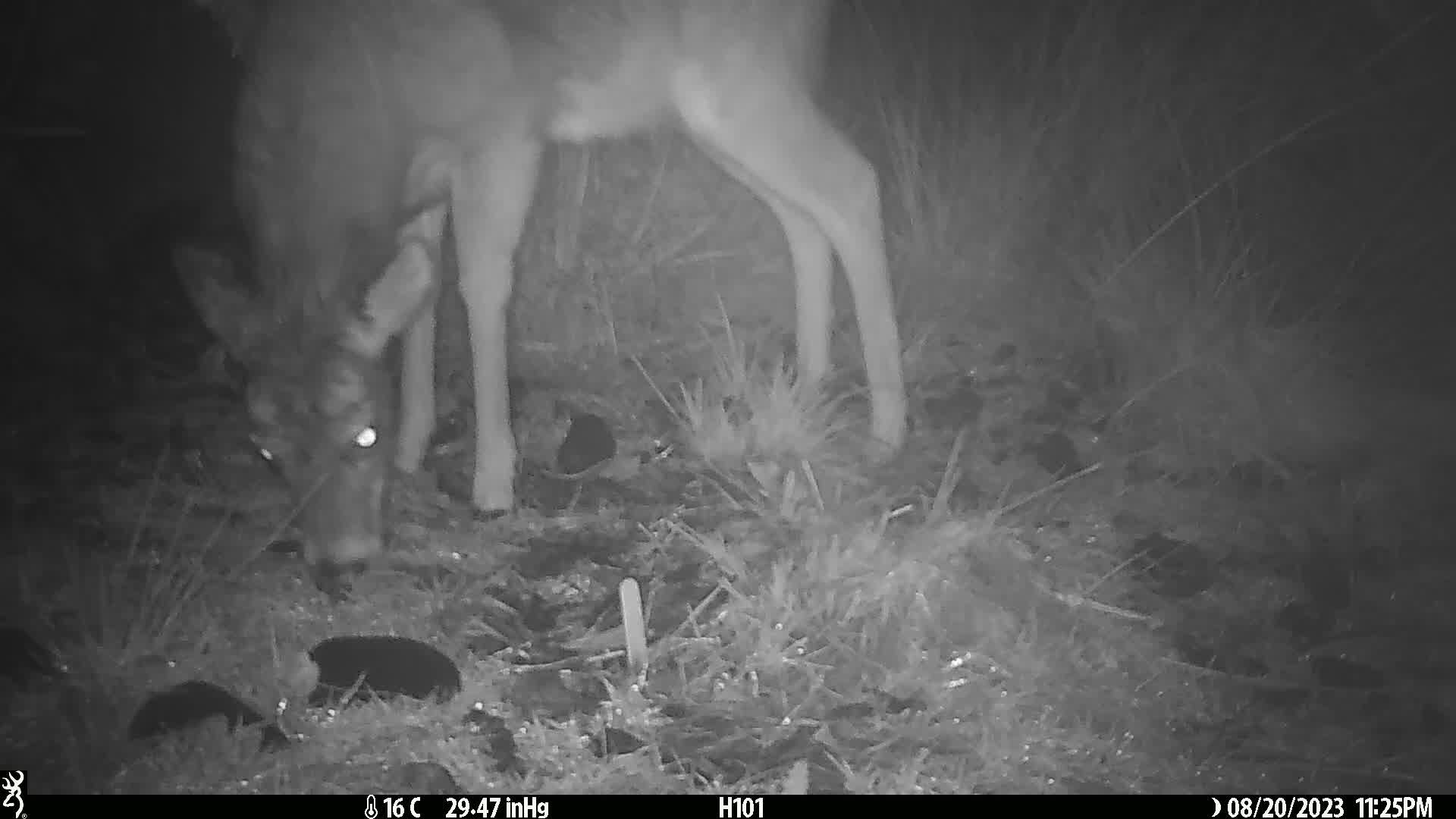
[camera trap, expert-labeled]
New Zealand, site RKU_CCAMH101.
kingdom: Animalia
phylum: Chordata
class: Mammalia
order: Artiodactyla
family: Cervidae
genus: Odocoileus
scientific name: Odocoileus virginianus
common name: white-tailed deer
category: white tailed deer